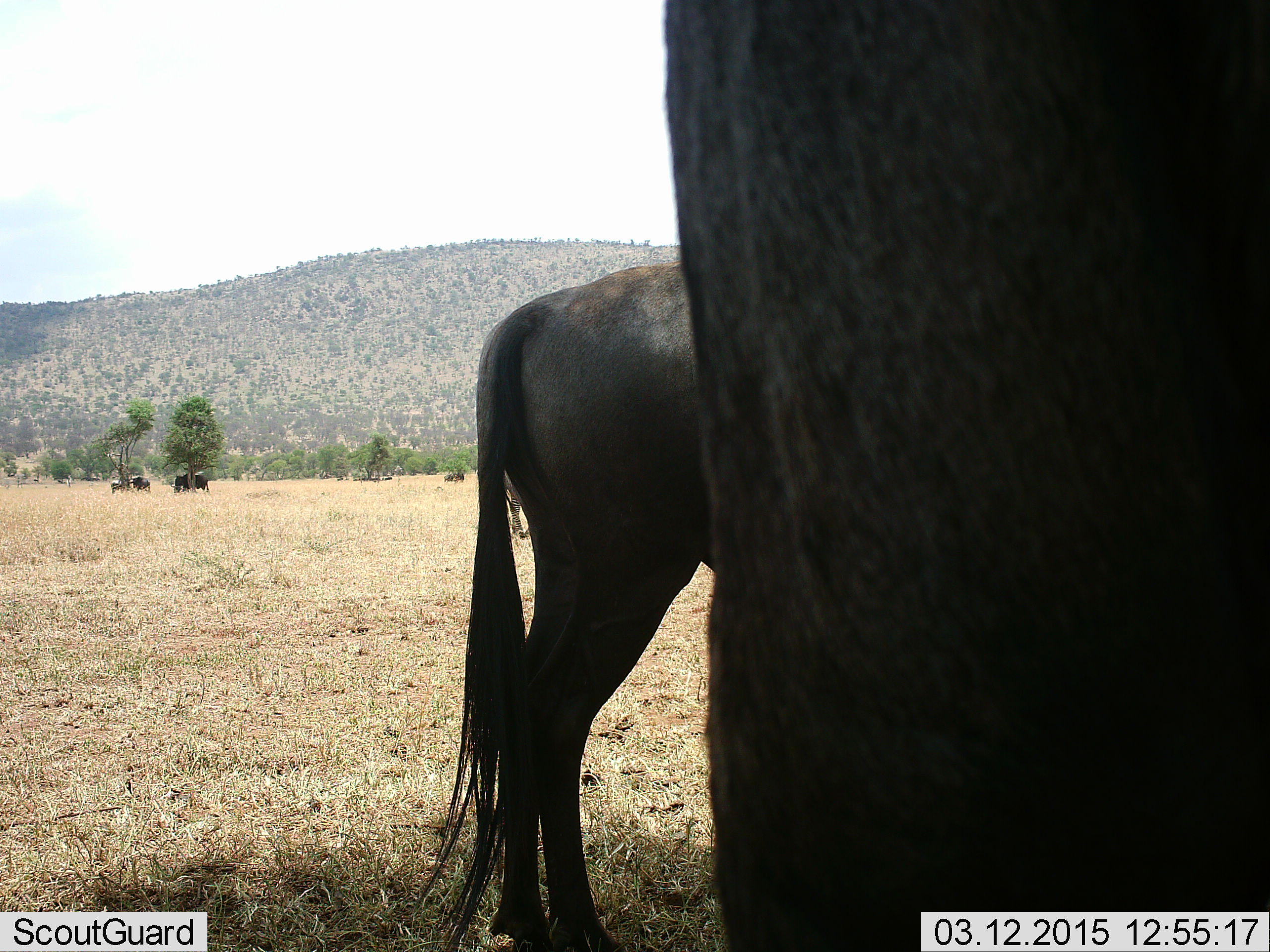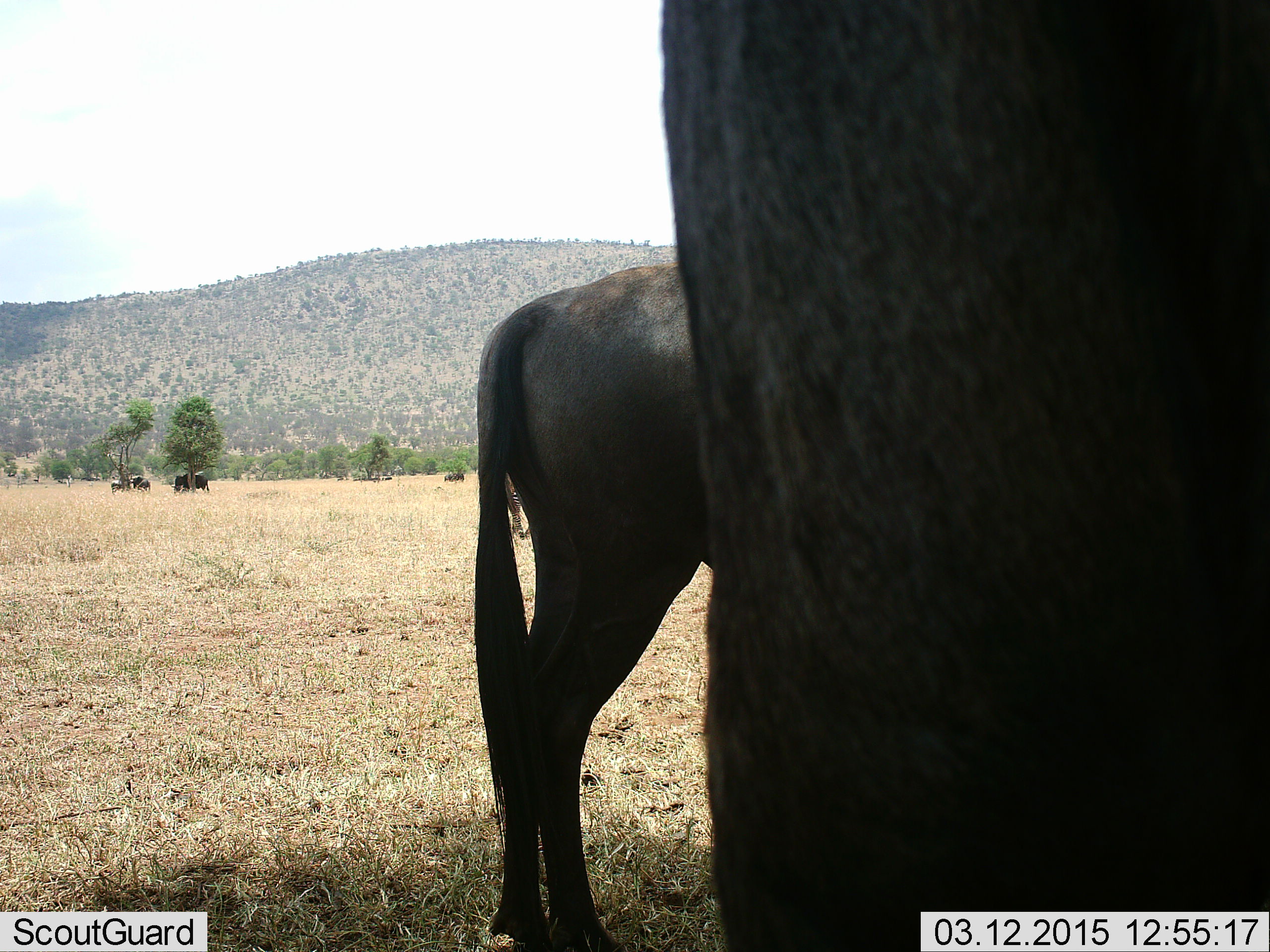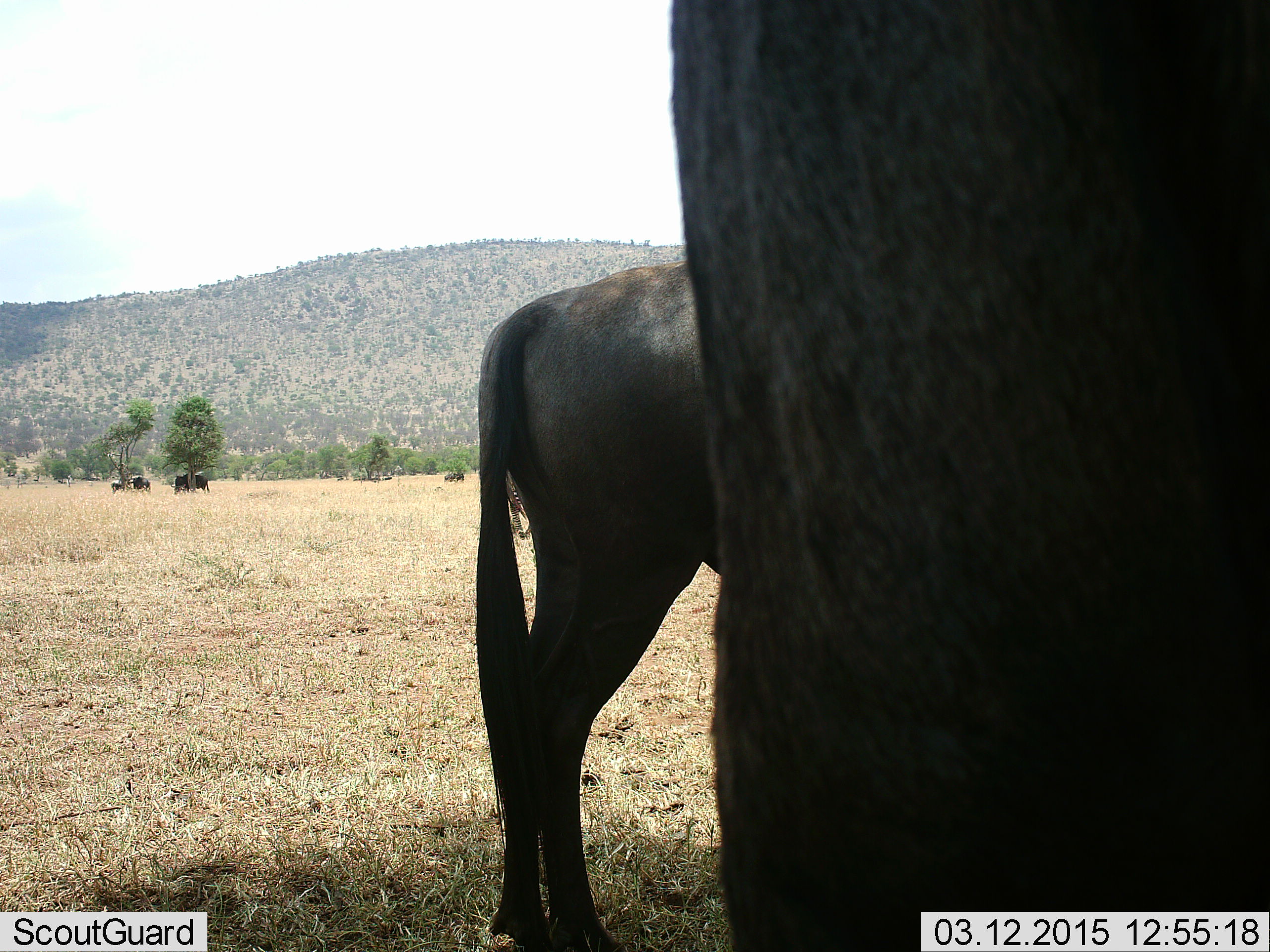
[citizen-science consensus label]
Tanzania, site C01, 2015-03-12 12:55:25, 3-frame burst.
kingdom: Animalia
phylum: Chordata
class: Mammalia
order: Artiodactyla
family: Bovidae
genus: Connochaetes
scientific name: Connochaetes taurinus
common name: blue wildebeest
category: wildebeest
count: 5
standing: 93%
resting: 14%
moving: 0%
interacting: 0%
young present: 14%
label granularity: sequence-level